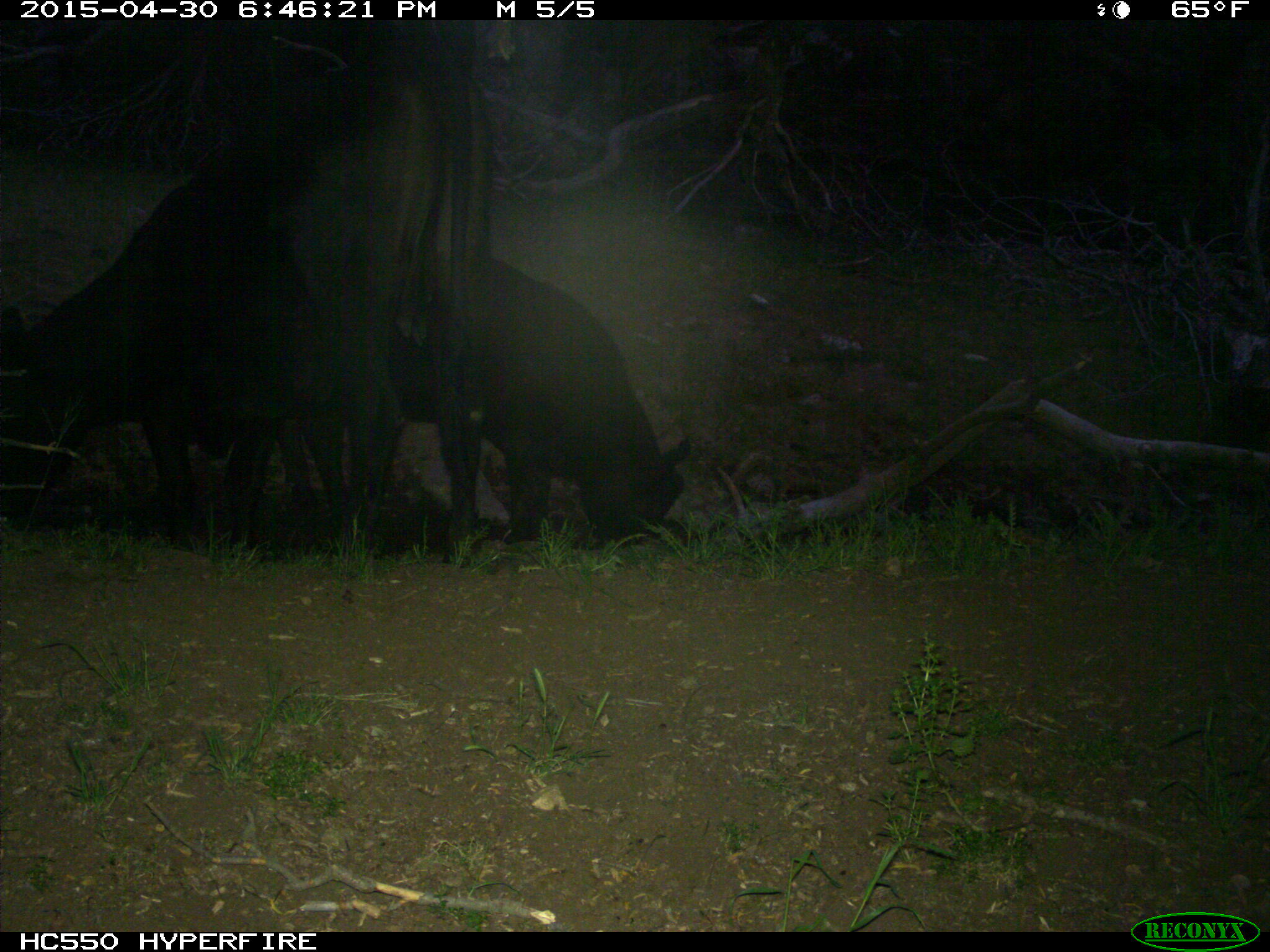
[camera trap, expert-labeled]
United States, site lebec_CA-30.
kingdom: Animalia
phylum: Chordata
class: Mammalia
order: Artiodactyla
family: Bovidae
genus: Bos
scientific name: Bos taurus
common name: domestic cow